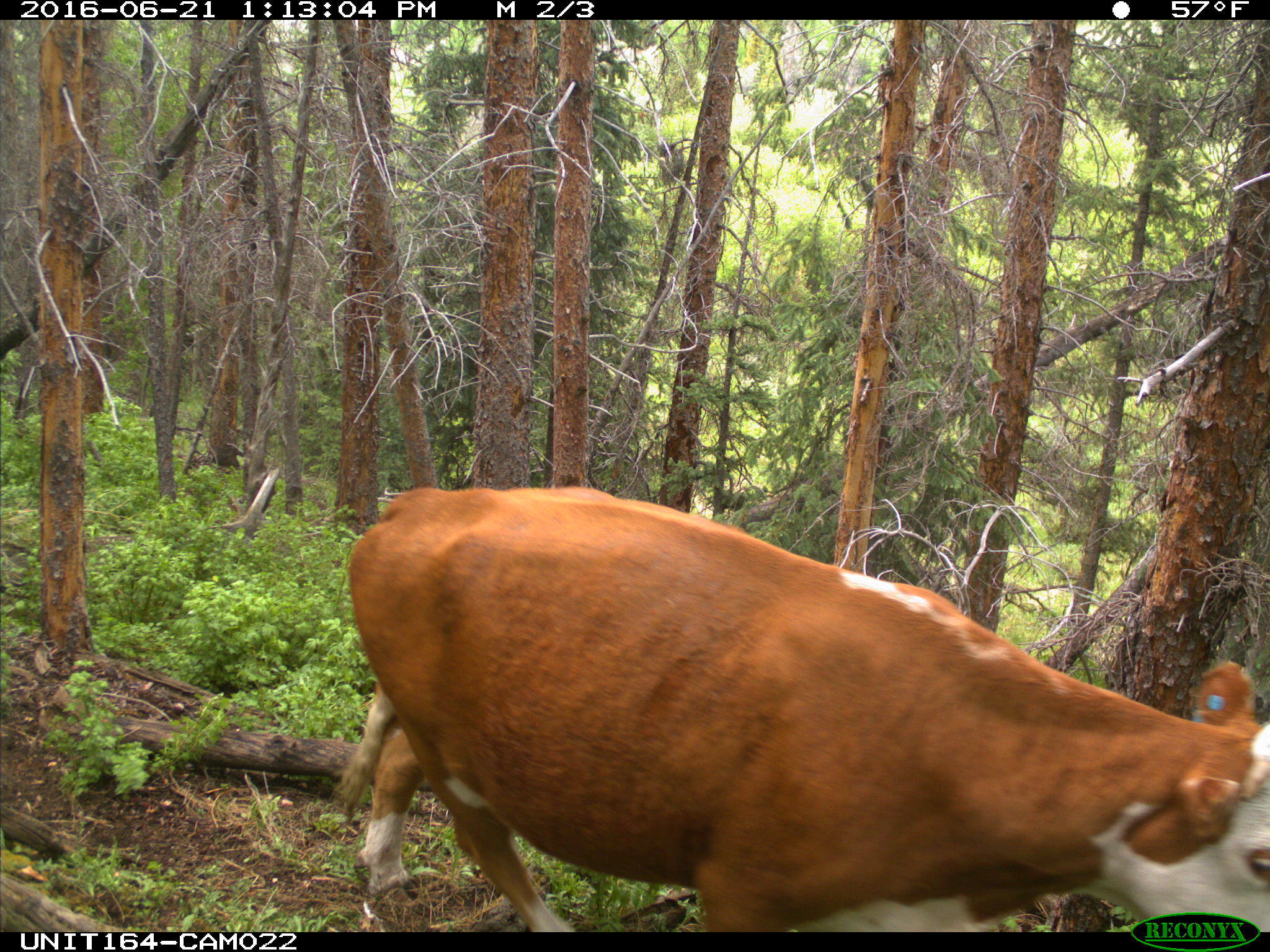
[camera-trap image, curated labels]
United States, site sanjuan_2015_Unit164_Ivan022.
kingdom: Animalia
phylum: Chordata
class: Mammalia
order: Artiodactyla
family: Bovidae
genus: Bos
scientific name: Bos taurus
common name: domestic cow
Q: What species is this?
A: Bos taurus (domestic cow).